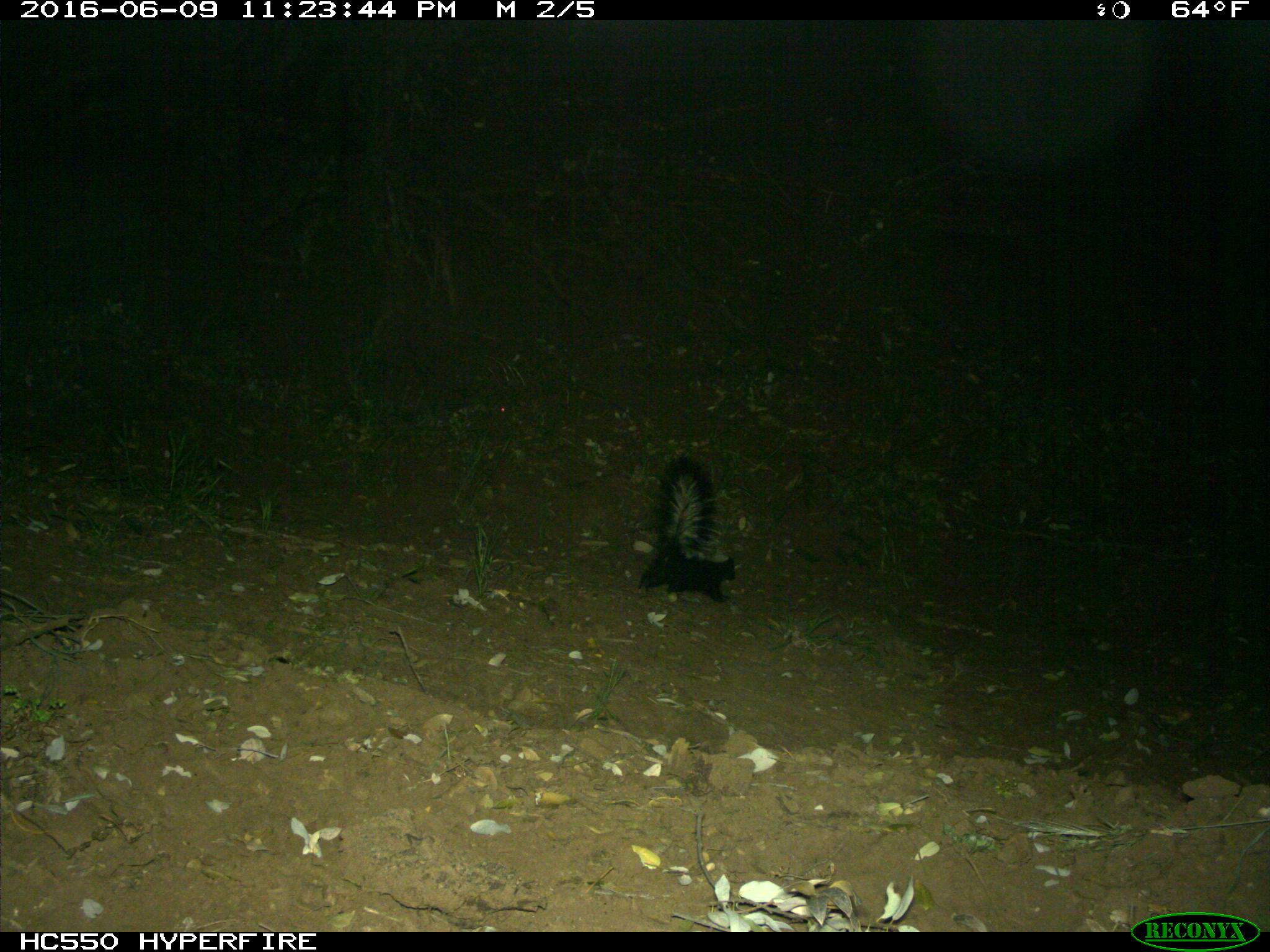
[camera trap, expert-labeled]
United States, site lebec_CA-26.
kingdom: Animalia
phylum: Chordata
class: Mammalia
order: Carnivora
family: Mephitidae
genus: Mephitis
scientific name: Mephitis mephitis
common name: striped skunk